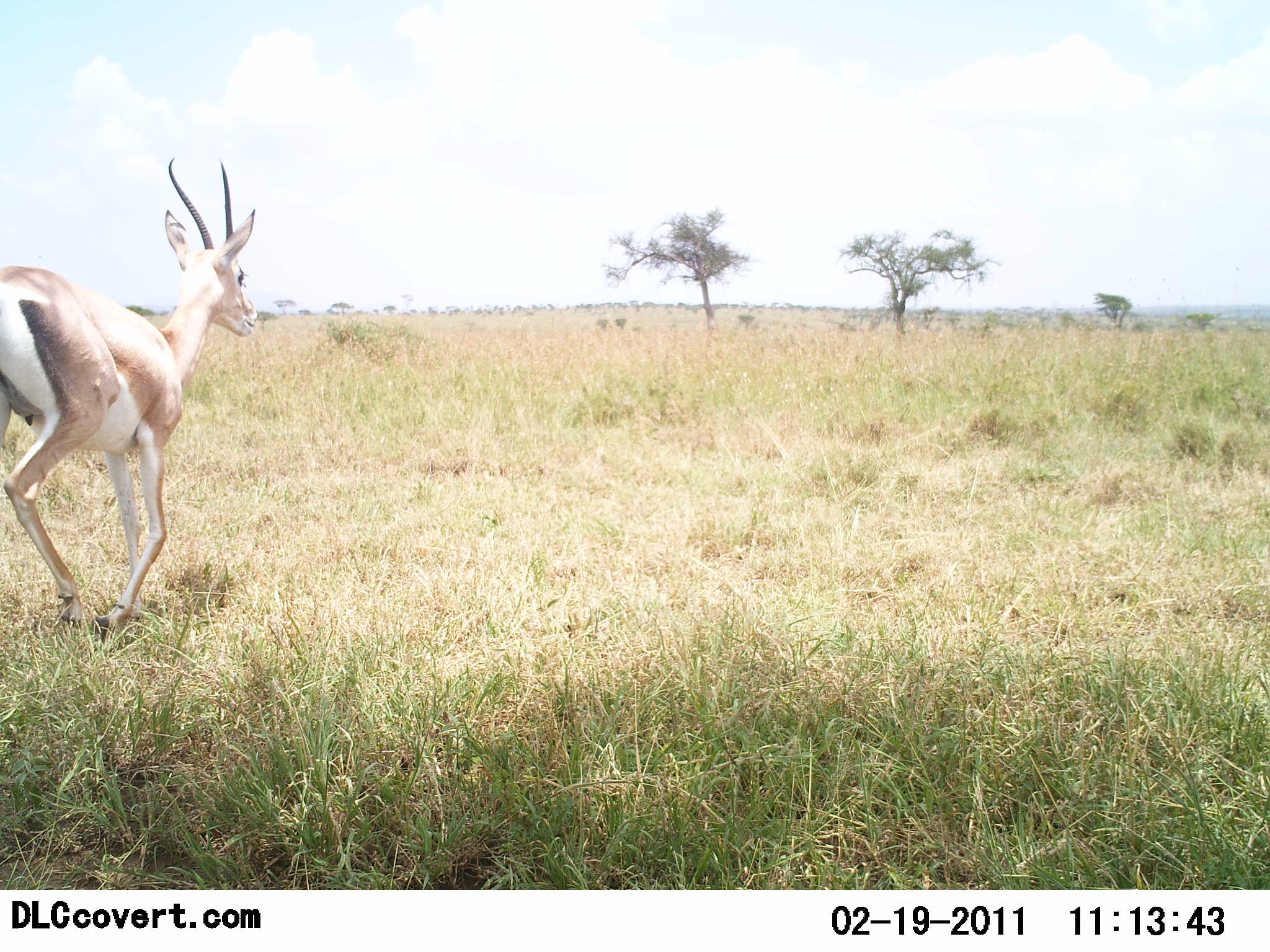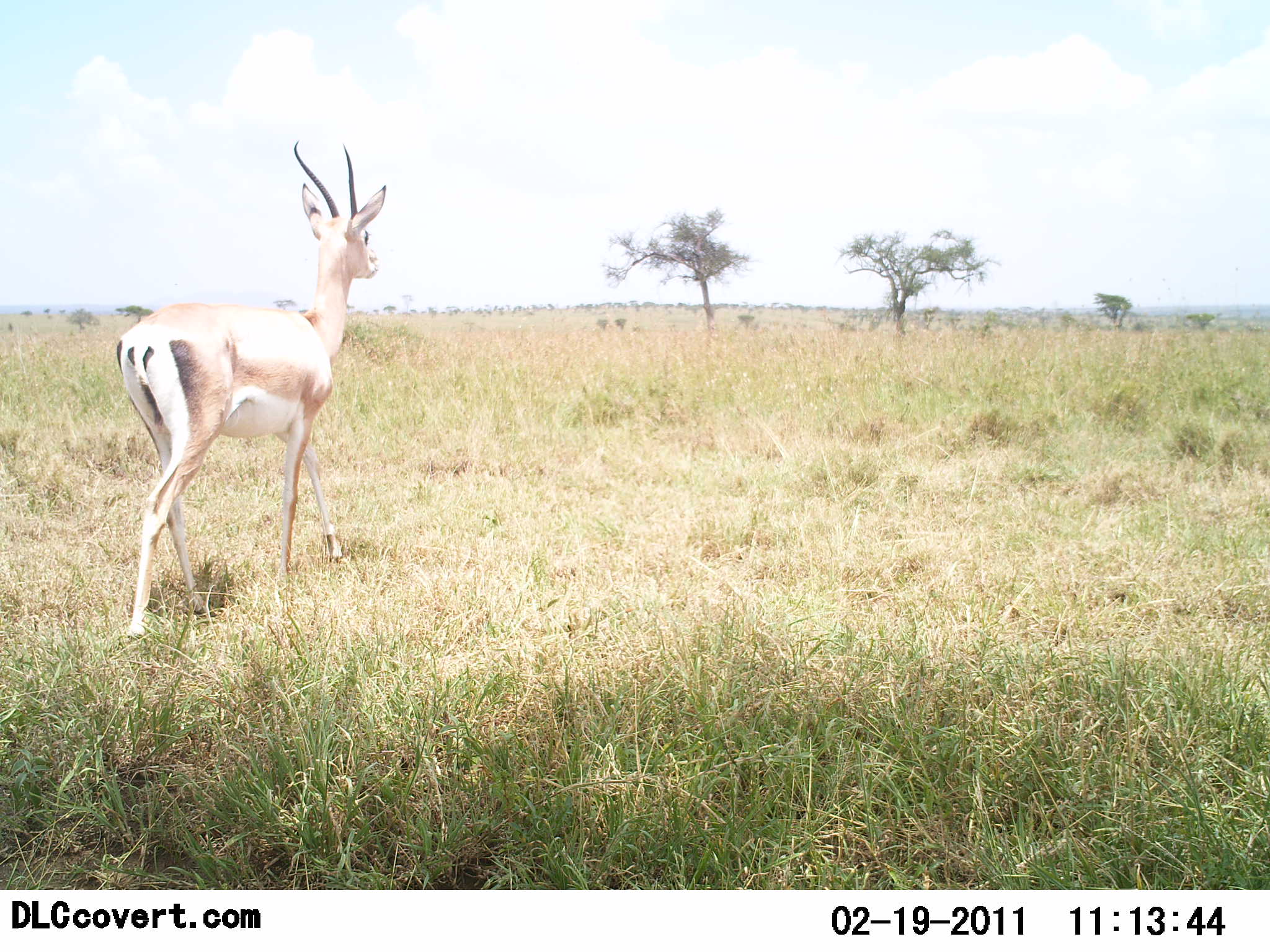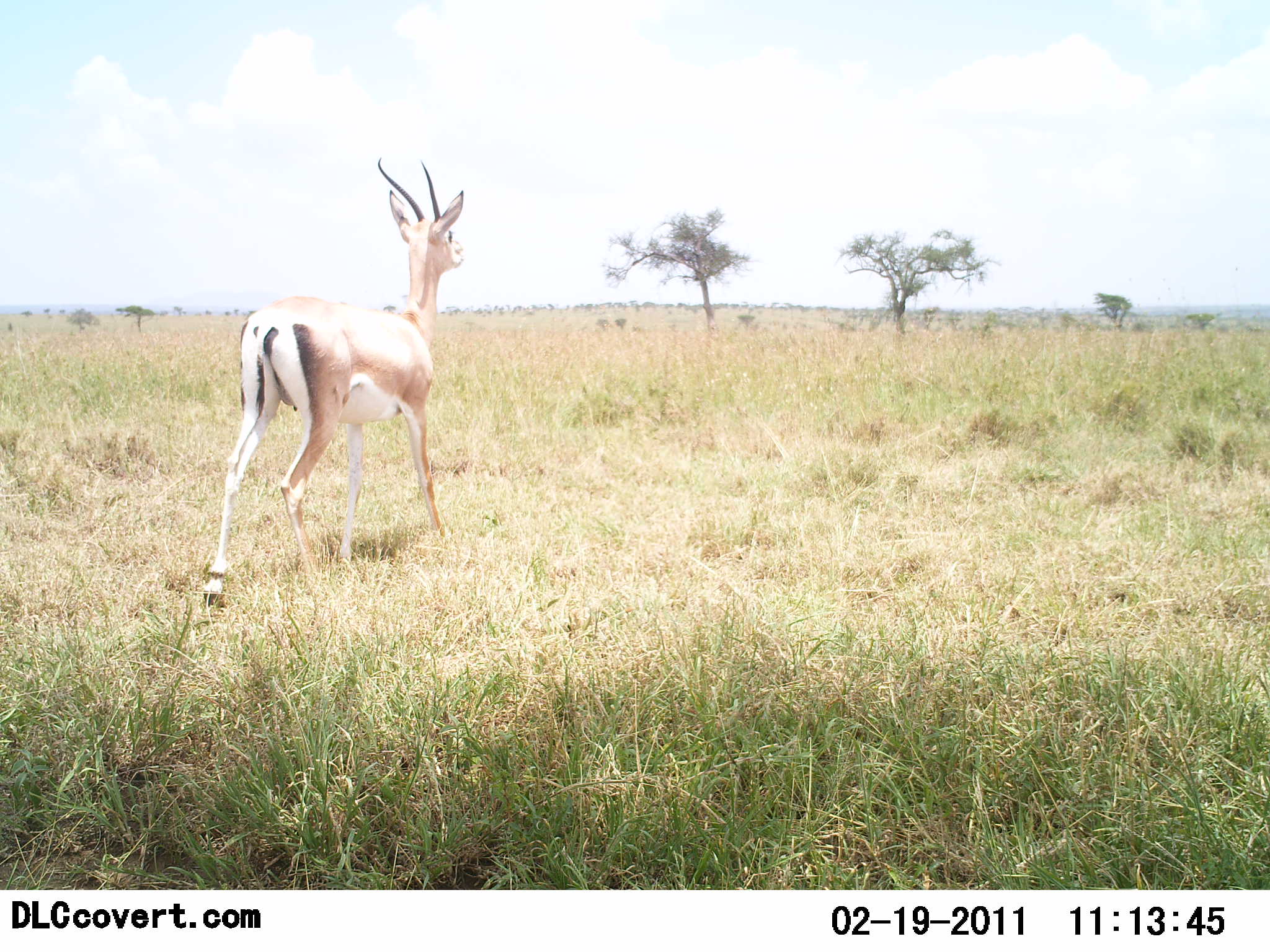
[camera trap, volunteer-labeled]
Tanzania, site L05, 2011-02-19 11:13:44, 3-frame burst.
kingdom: Animalia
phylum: Chordata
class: Mammalia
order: Artiodactyla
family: Bovidae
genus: Nanger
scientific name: Nanger granti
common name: grant's gazelle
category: gazellegrants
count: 1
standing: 7%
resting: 0%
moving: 100%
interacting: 0%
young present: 0%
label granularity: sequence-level